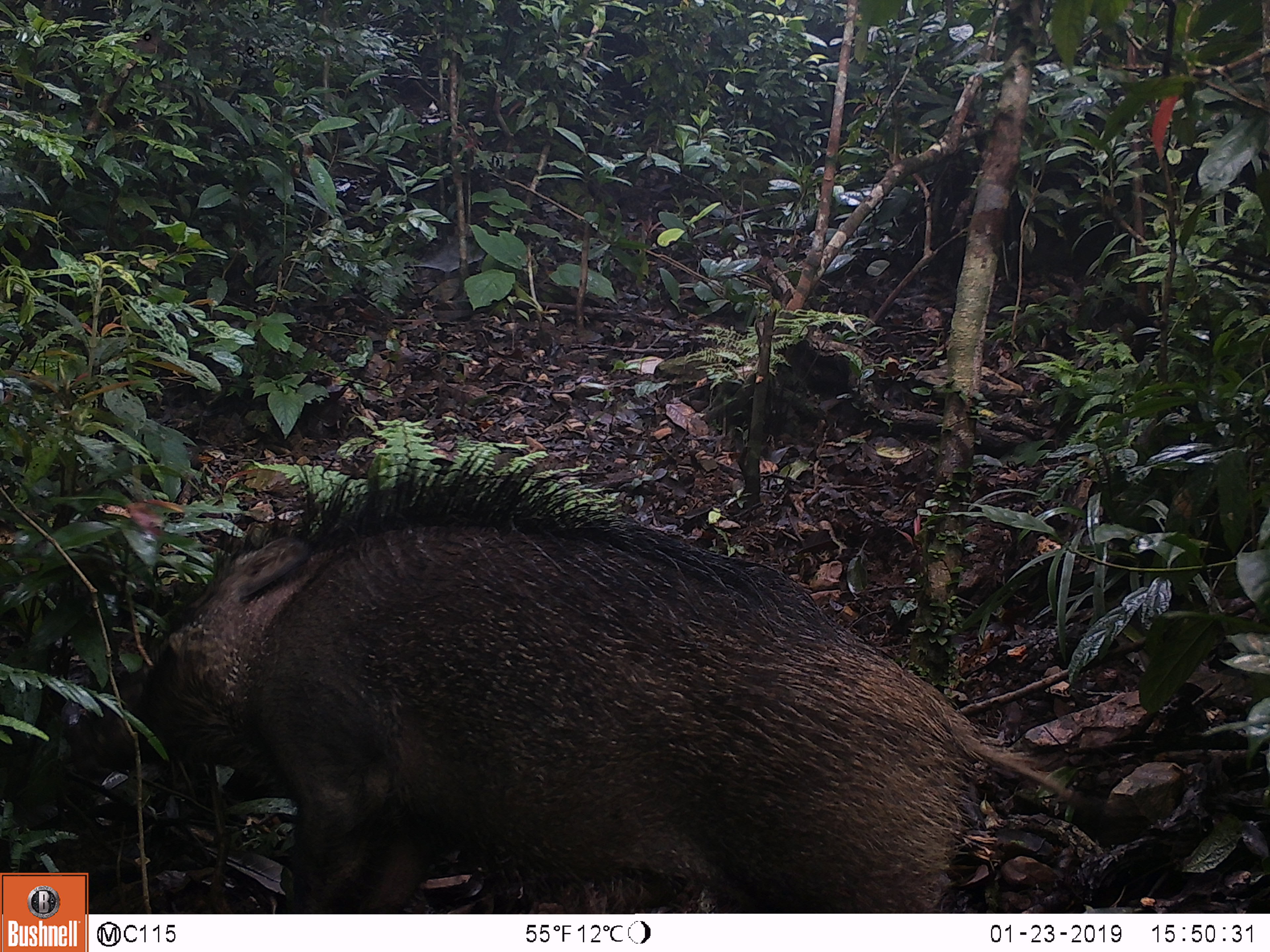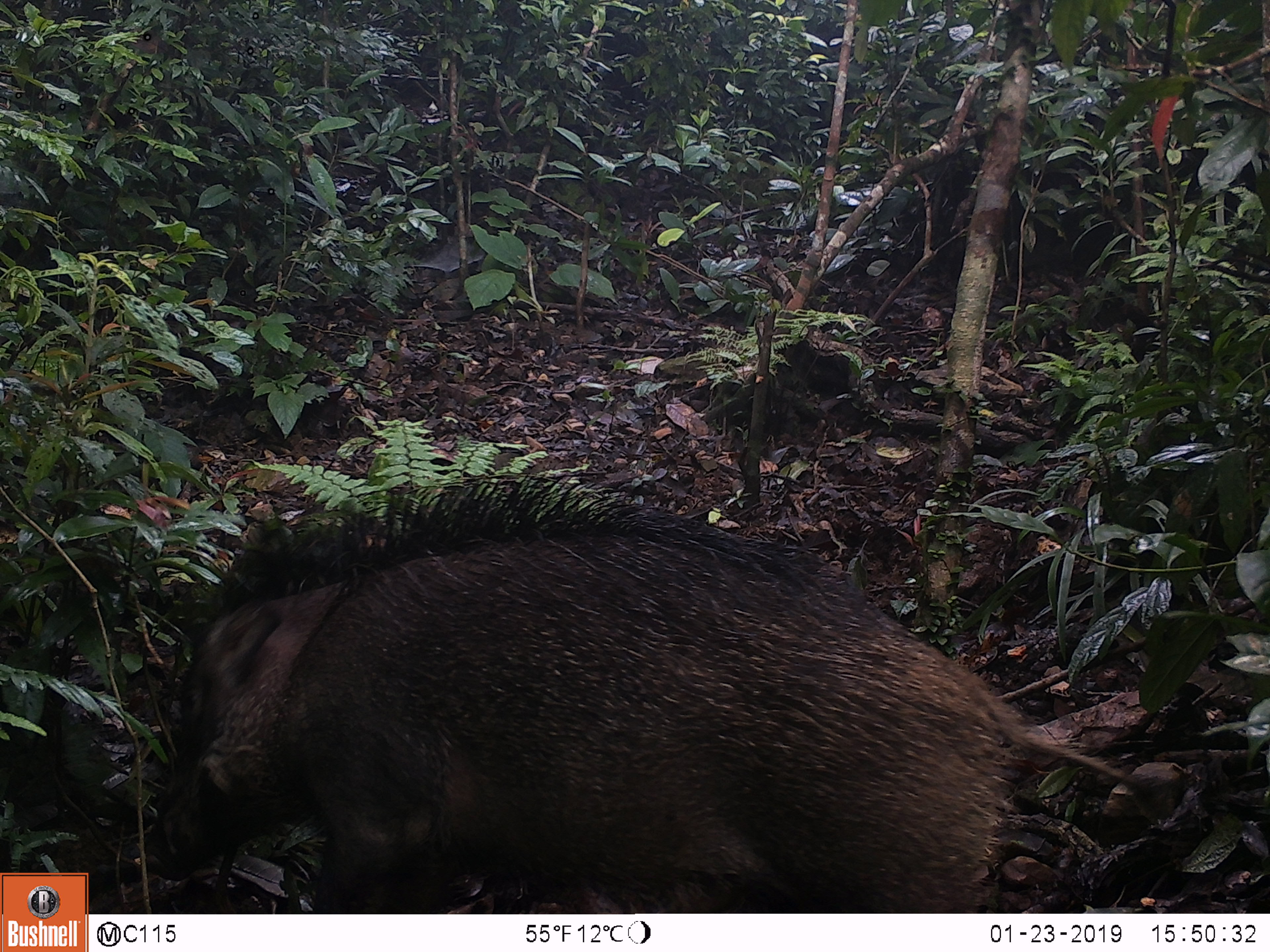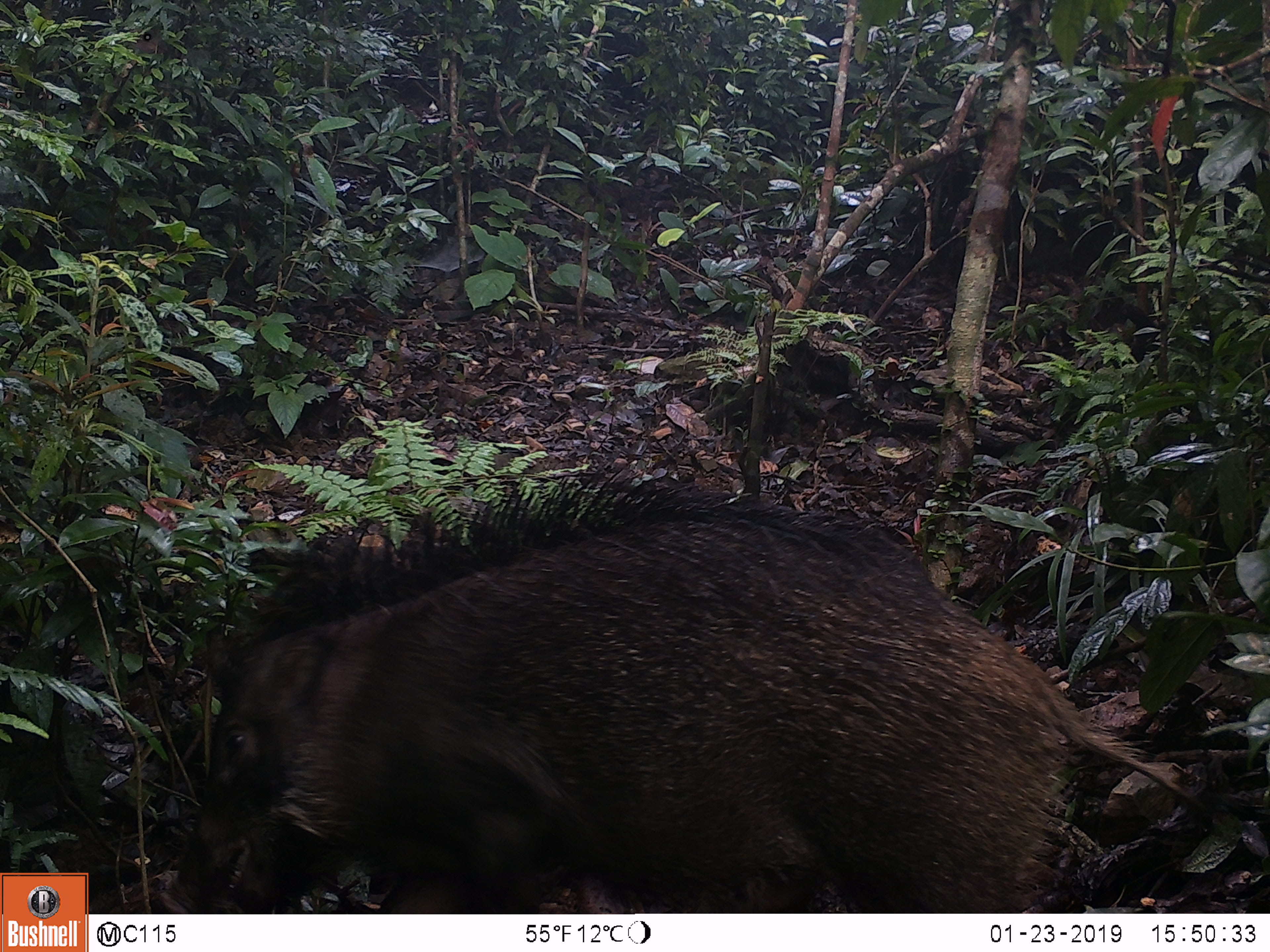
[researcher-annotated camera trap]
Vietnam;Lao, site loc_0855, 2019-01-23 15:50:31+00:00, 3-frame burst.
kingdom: Animalia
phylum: Chordata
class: Mammalia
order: Artiodactyla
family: Suidae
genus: Sus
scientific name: Sus scrofa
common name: eurasian wild pig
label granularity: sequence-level